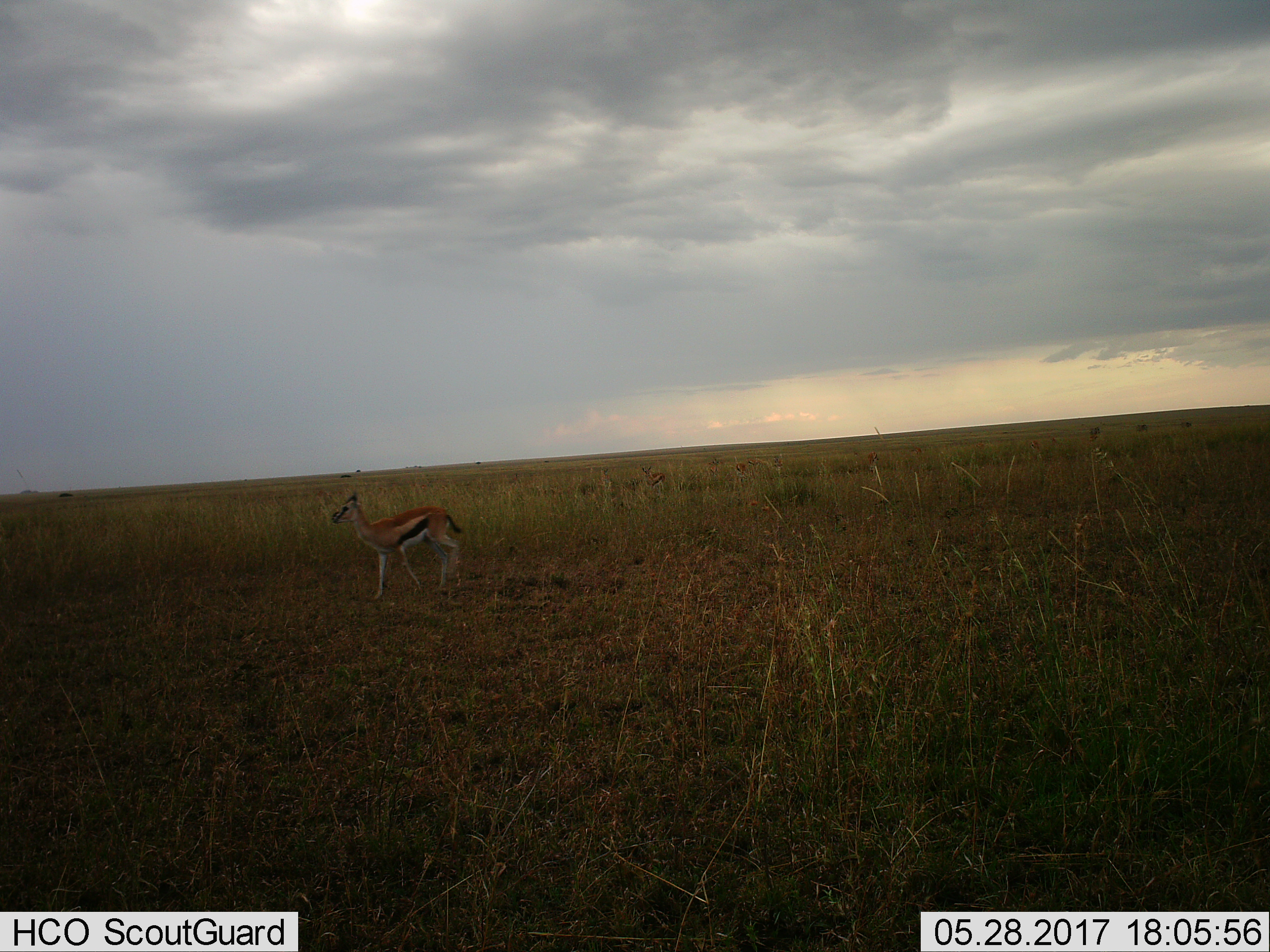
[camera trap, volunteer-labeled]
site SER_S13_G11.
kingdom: Animalia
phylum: Chordata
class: Mammalia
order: Artiodactyla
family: Bovidae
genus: Eudorcas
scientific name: Eudorcas thomsonii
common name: thomson's gazelle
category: gazellethomsons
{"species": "gazellethomsons (thomson's gazelle) (Eudorcas thomsonii)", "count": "3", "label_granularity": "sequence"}